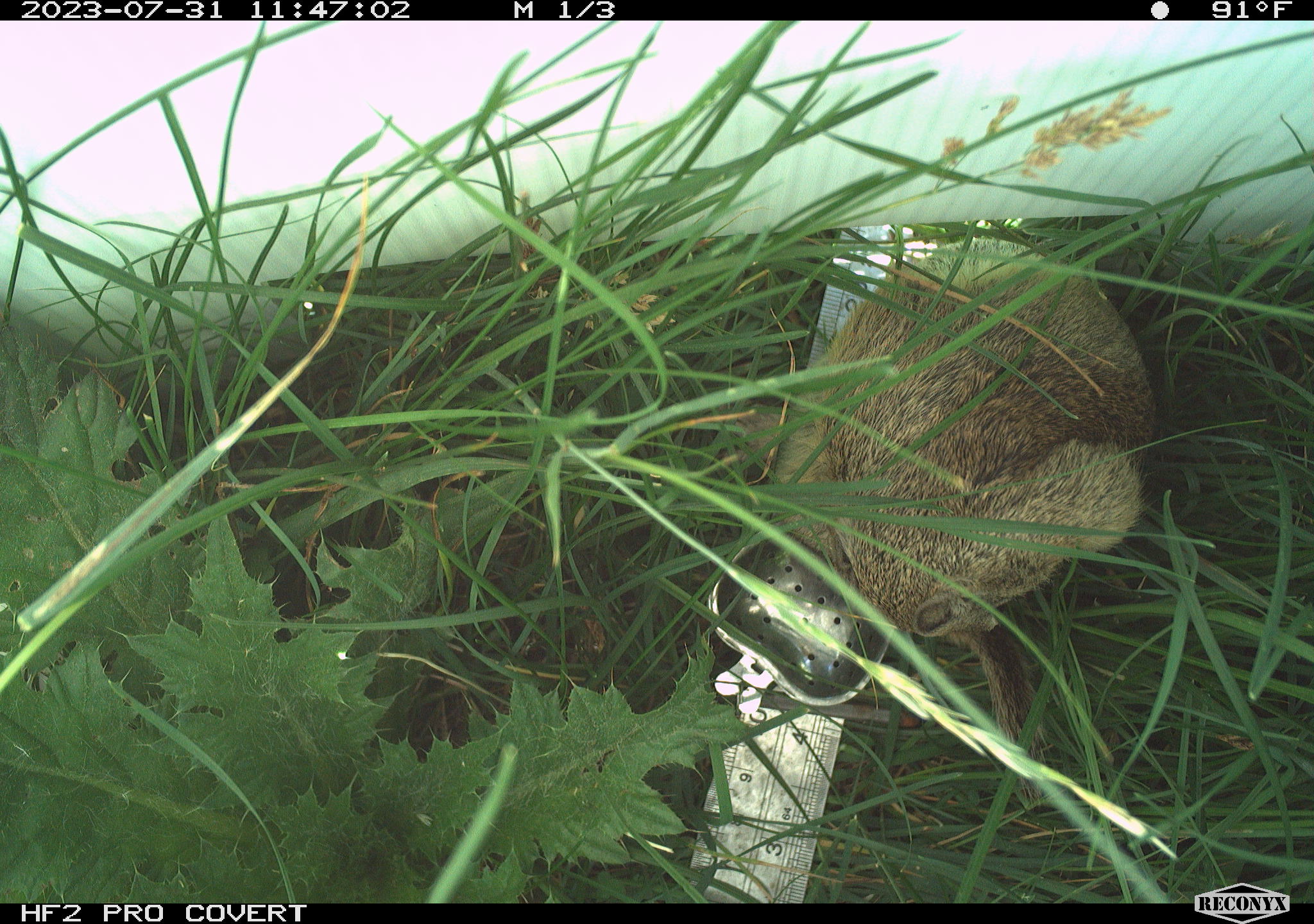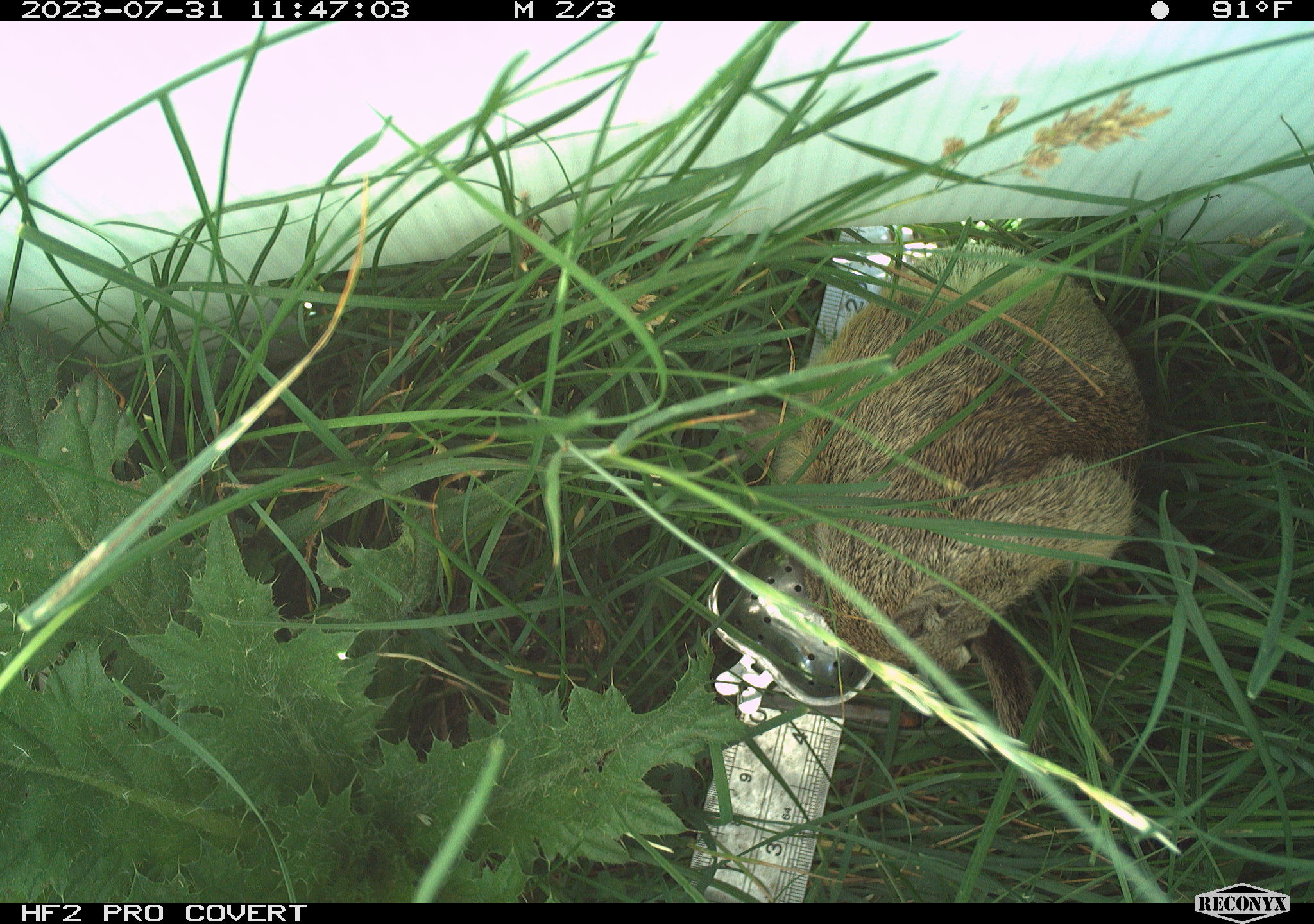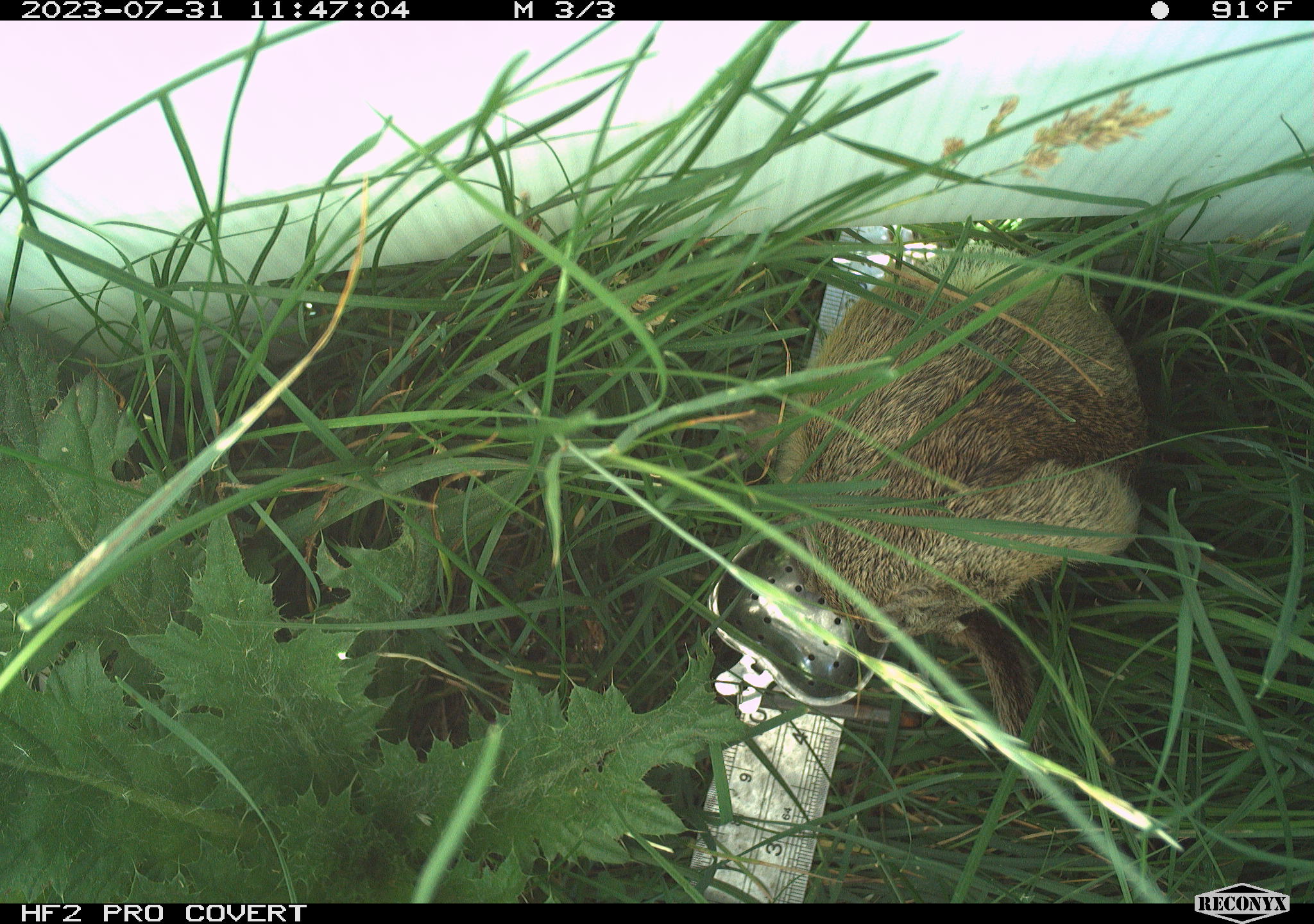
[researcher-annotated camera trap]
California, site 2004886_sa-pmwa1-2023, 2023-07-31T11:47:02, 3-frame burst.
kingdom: Animalia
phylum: Chordata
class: Mammalia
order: Rodentia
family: Sciuridae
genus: Urocitellus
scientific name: Urocitellus beldingi beldingi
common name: belding's ground squirrel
Belding's ground squirrel (Urocitellus beldingi beldingi).